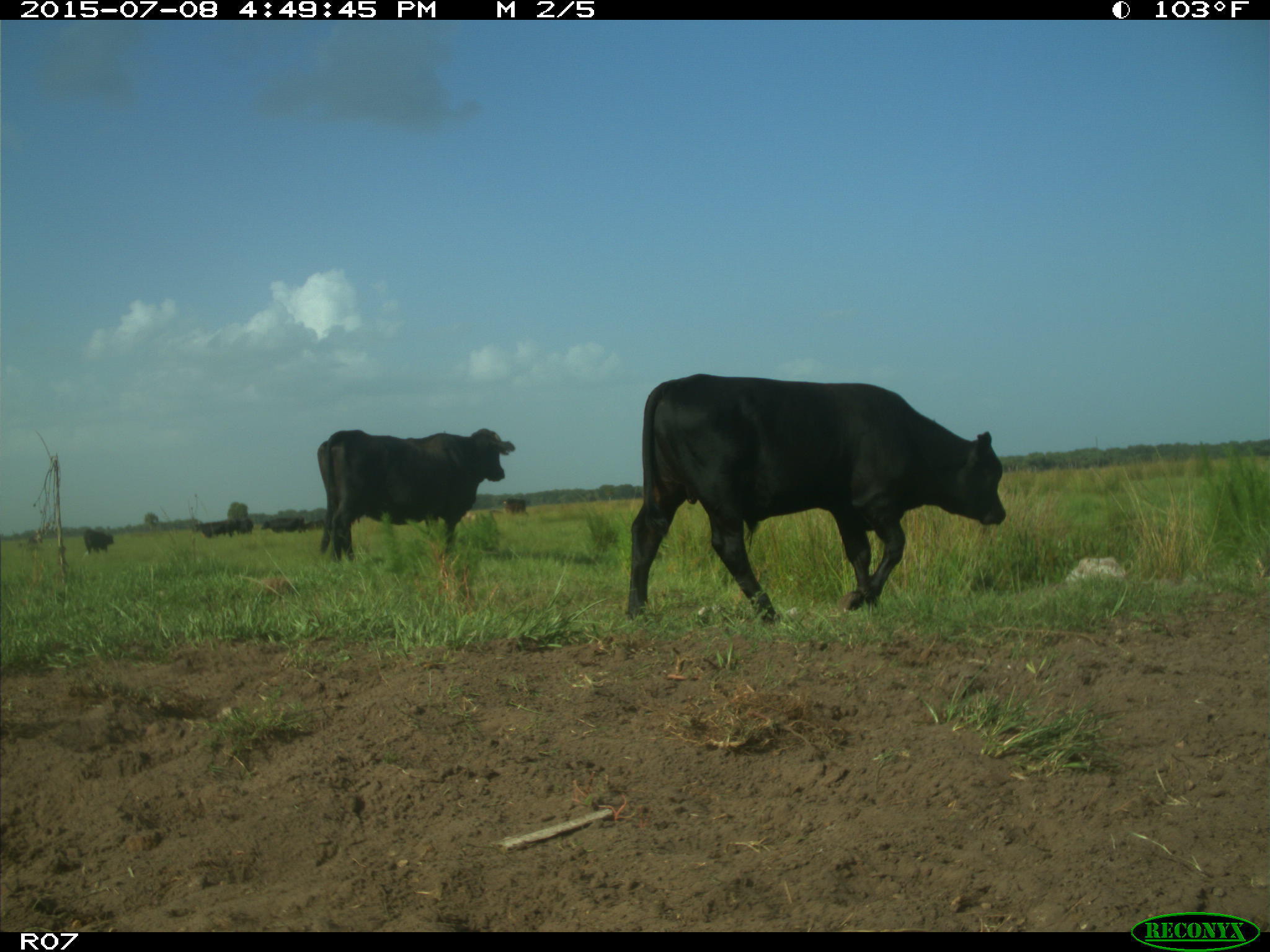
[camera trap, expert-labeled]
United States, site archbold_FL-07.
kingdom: Animalia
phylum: Chordata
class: Mammalia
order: Artiodactyla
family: Bovidae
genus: Bos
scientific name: Bos taurus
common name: domestic cow